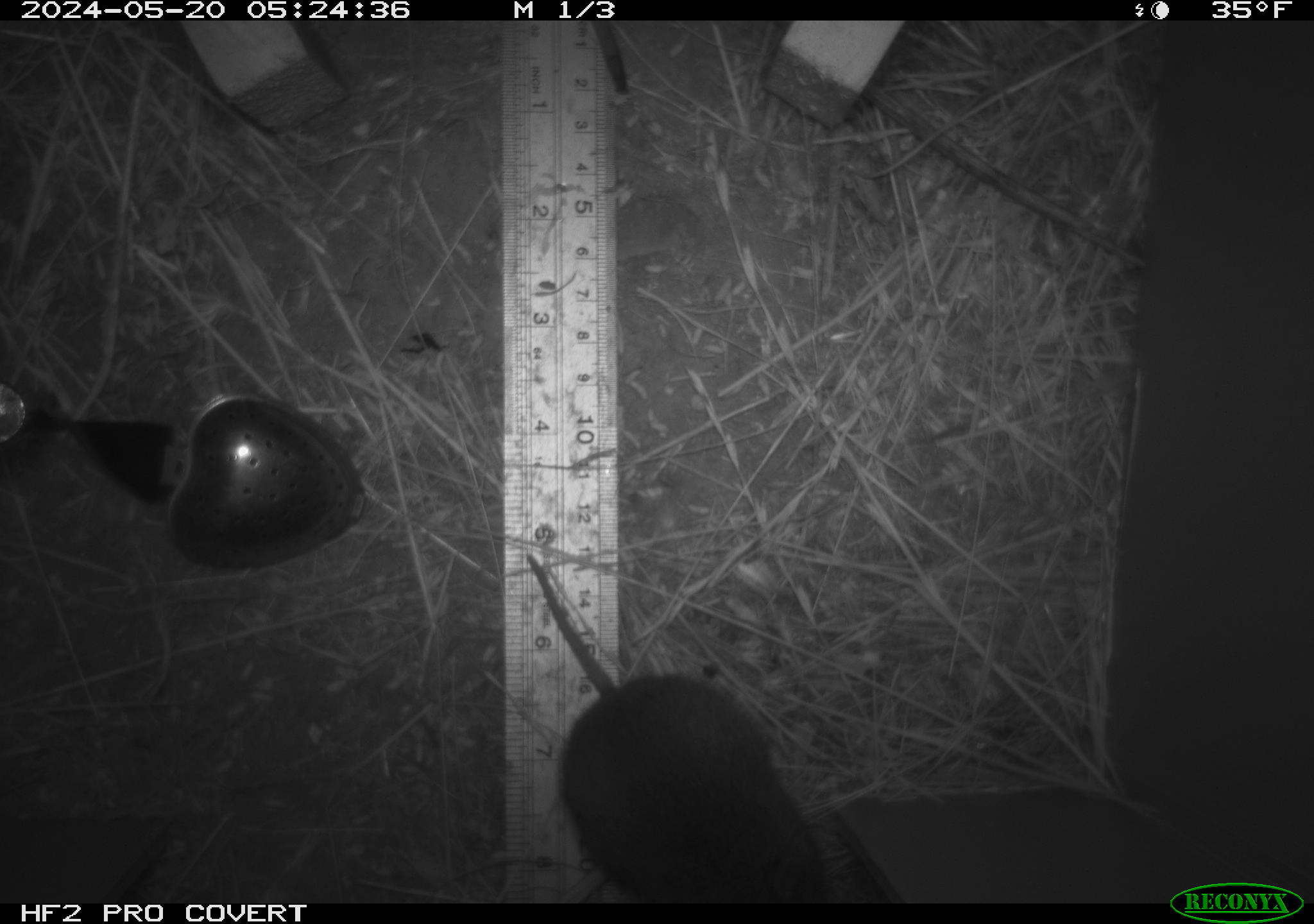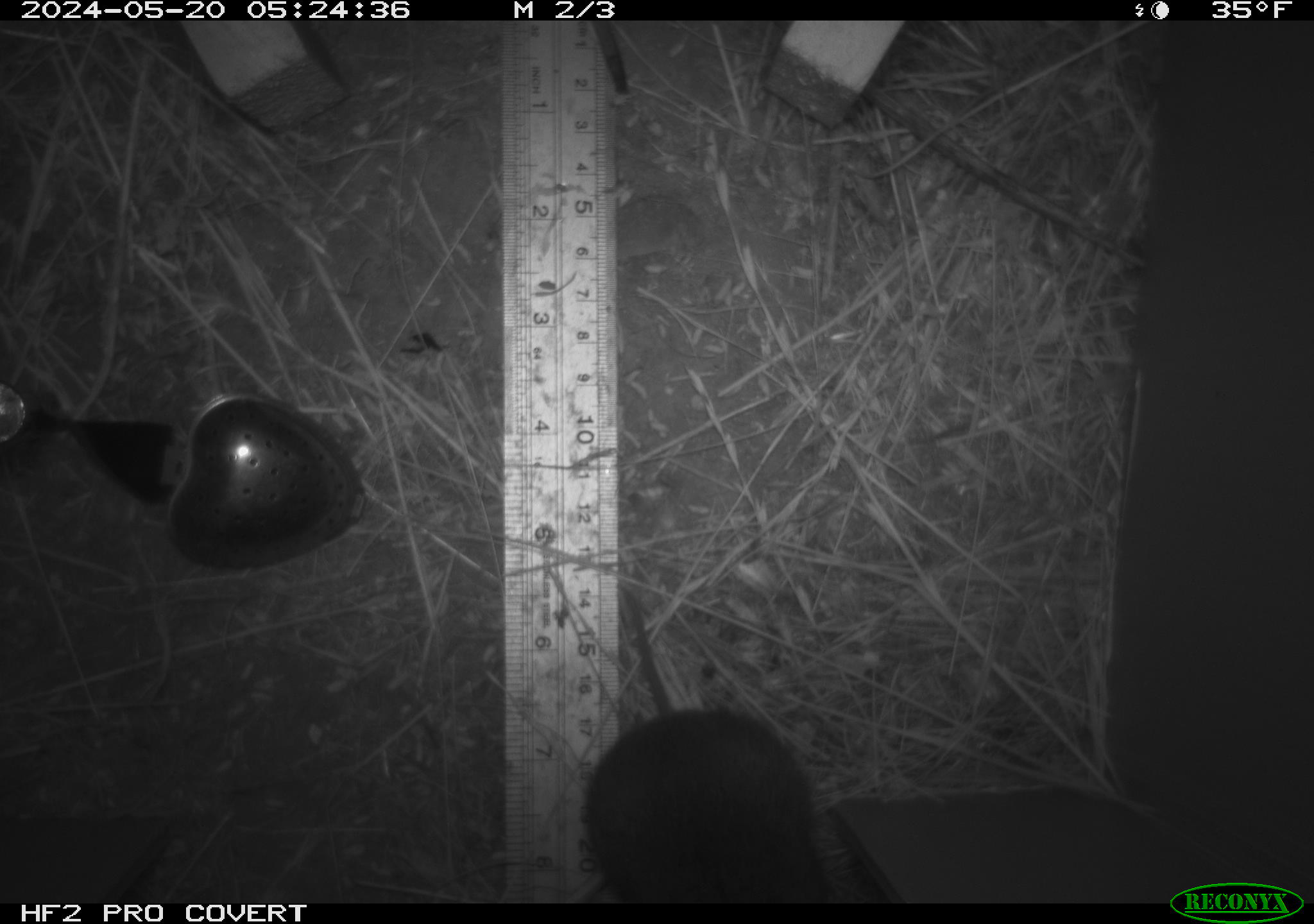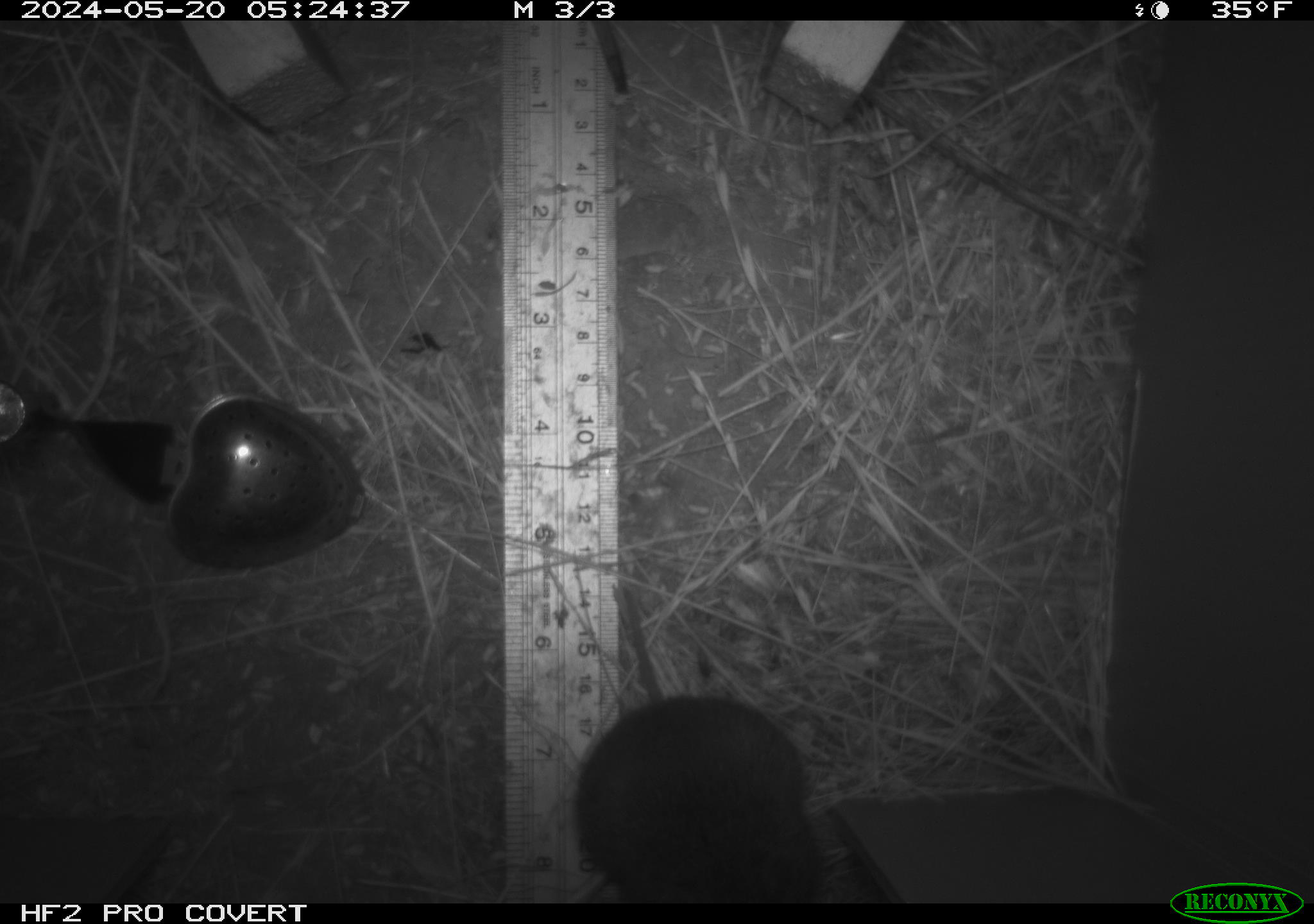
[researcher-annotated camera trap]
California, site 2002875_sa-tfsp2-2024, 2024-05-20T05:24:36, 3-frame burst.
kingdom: Animalia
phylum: Chordata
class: Mammalia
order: Rodentia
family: Cricetidae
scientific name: Arvicolinae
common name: voles, lemmings, and muskrats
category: arvicolinae subfamily